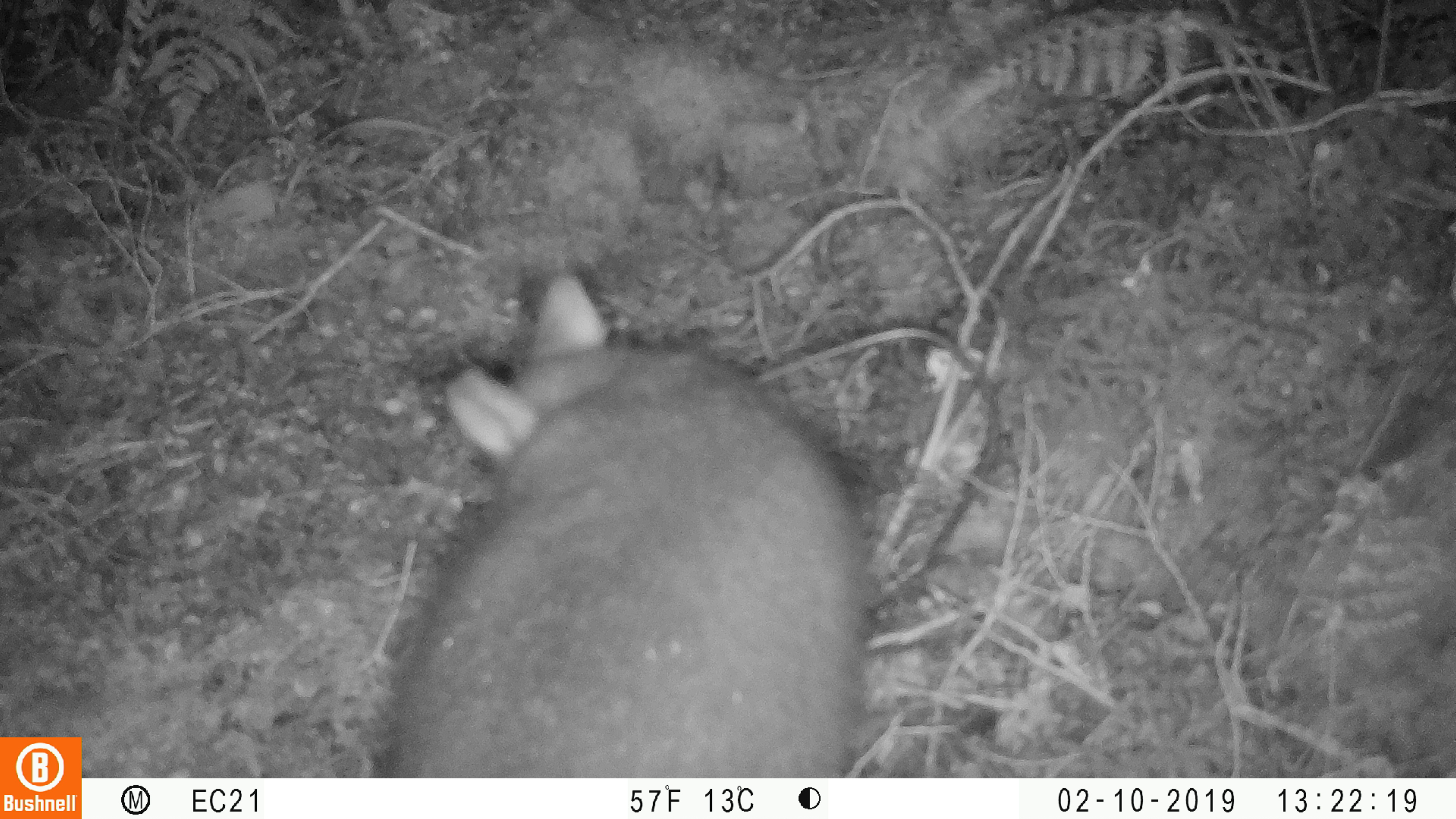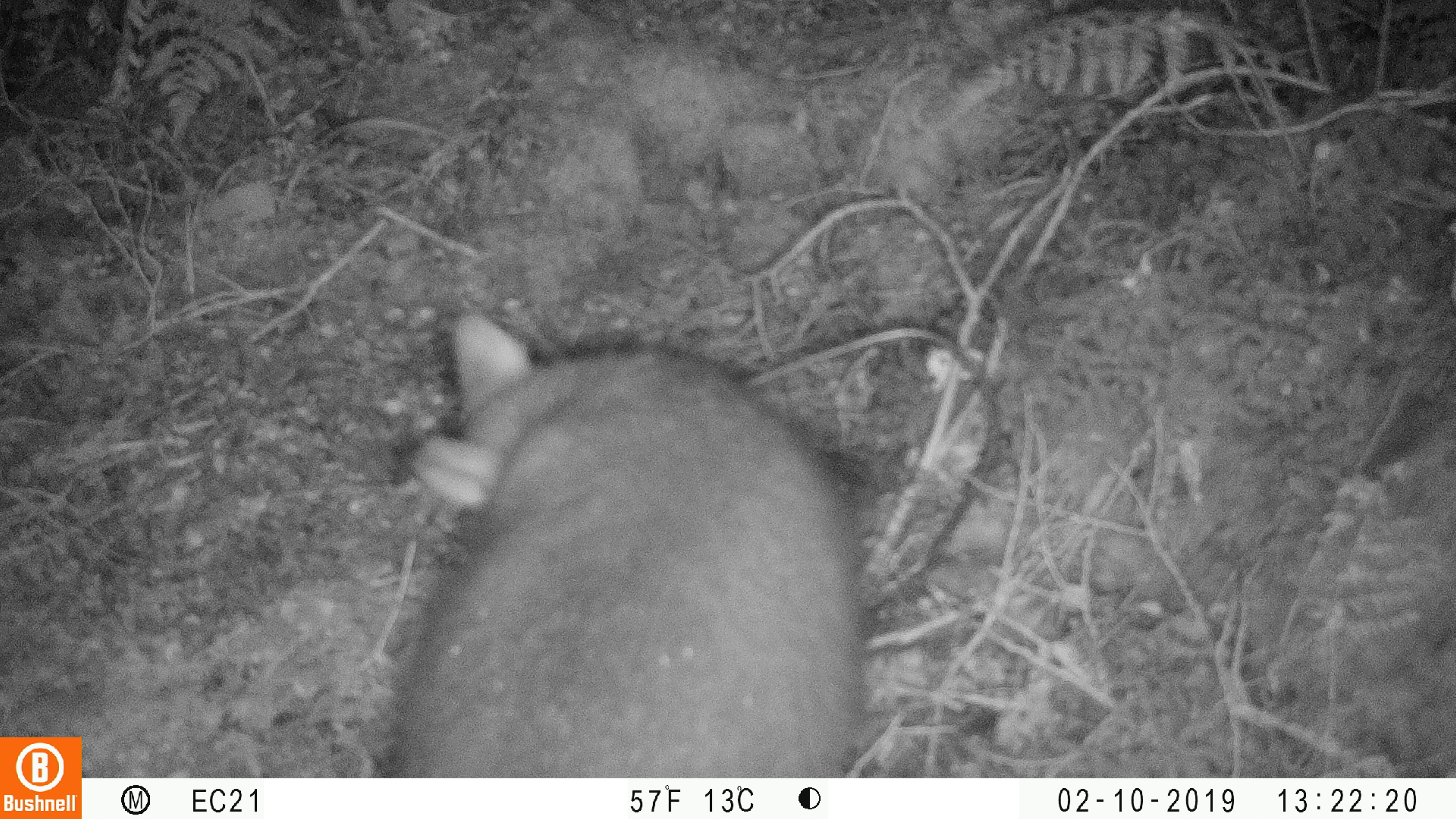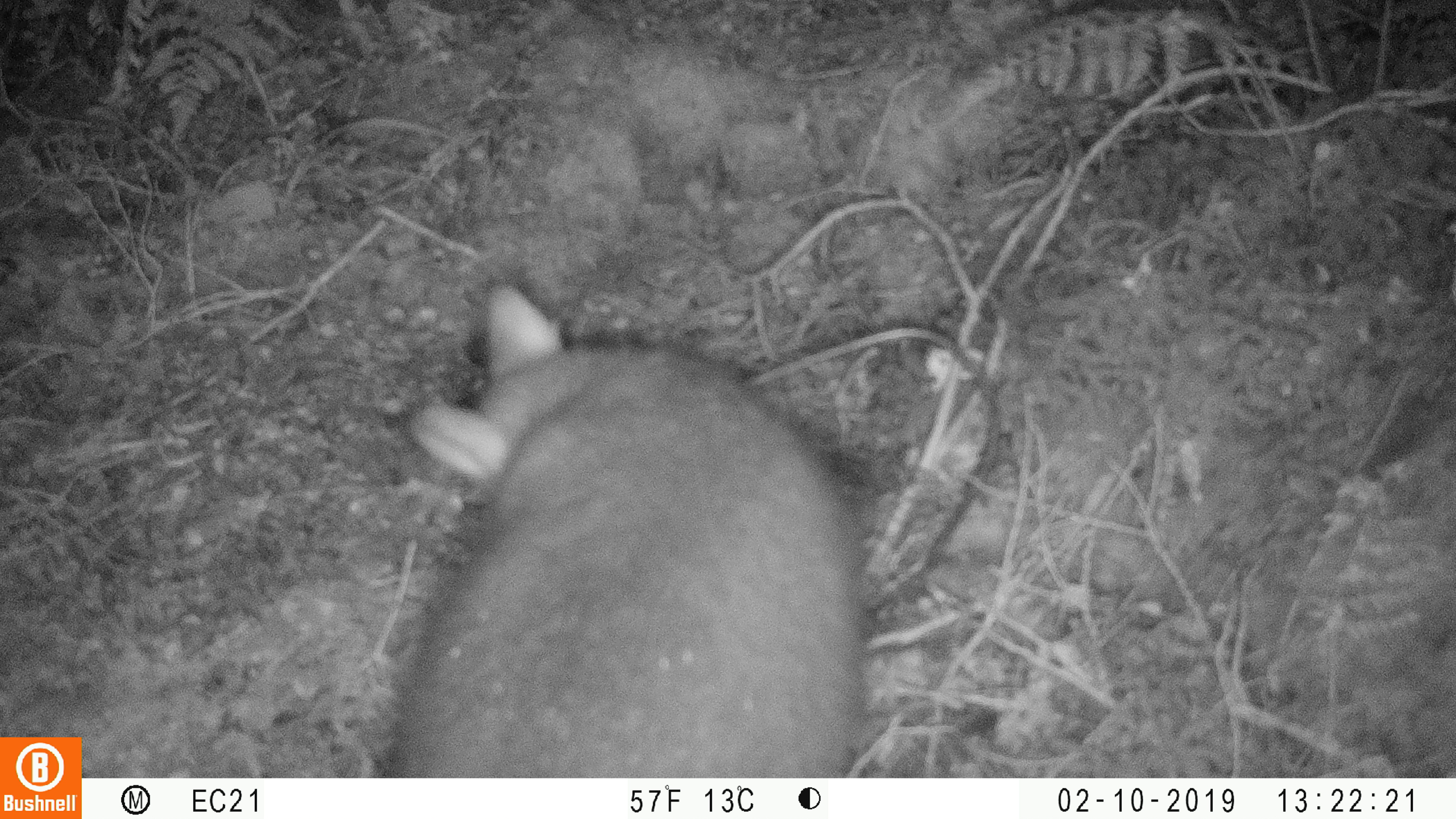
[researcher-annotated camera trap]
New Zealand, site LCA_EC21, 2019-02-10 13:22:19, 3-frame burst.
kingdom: Animalia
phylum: Chordata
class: Mammalia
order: Diprotodontia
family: Phalangeridae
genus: Trichosurus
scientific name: Trichosurus vulpecula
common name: common brushtail possum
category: possum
Possum (common brushtail possum) (Trichosurus vulpecula).